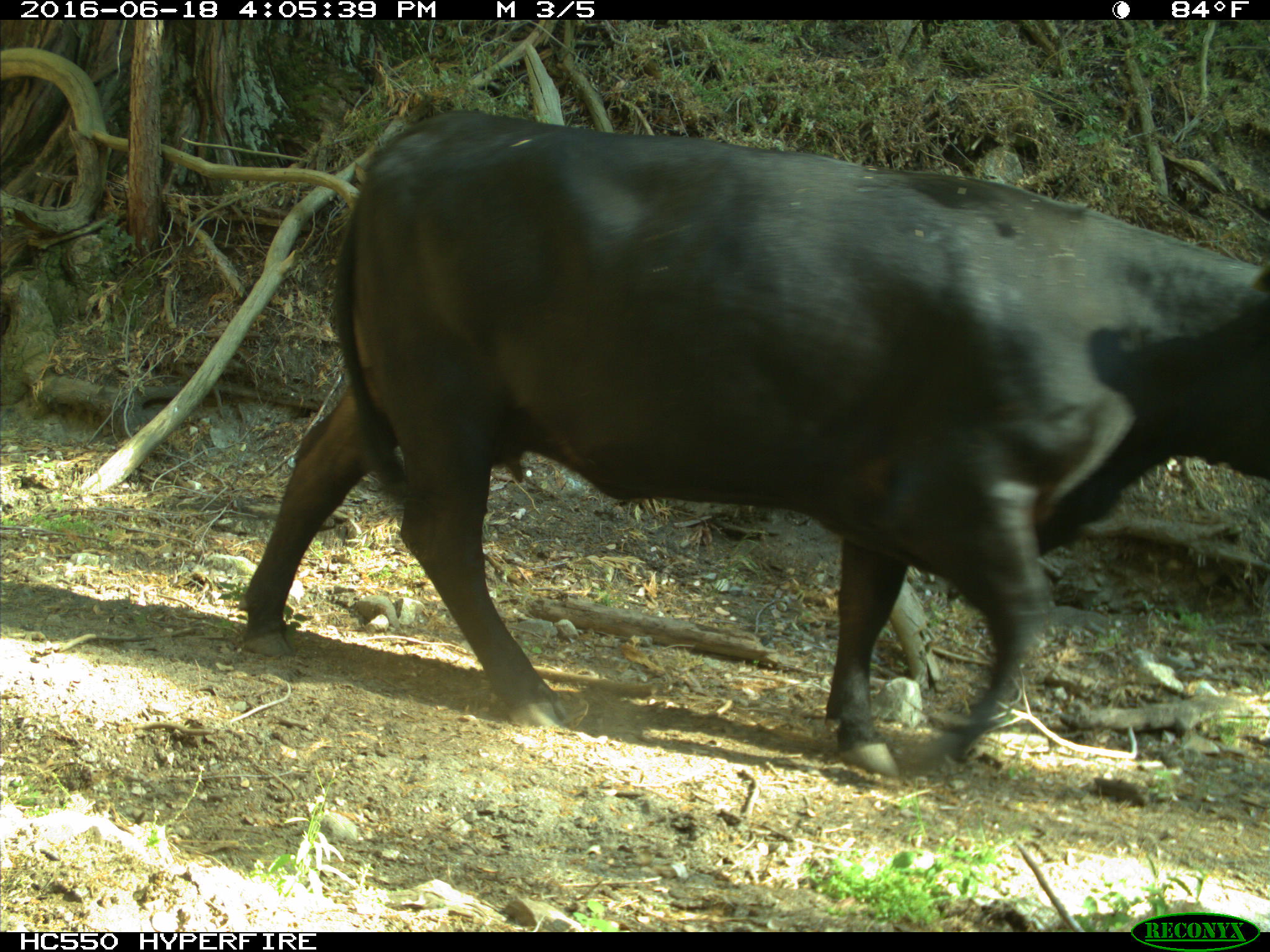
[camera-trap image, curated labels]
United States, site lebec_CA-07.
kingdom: Animalia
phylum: Chordata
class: Mammalia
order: Artiodactyla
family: Bovidae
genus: Bos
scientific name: Bos taurus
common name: domestic cow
Bos taurus (domestic cow).